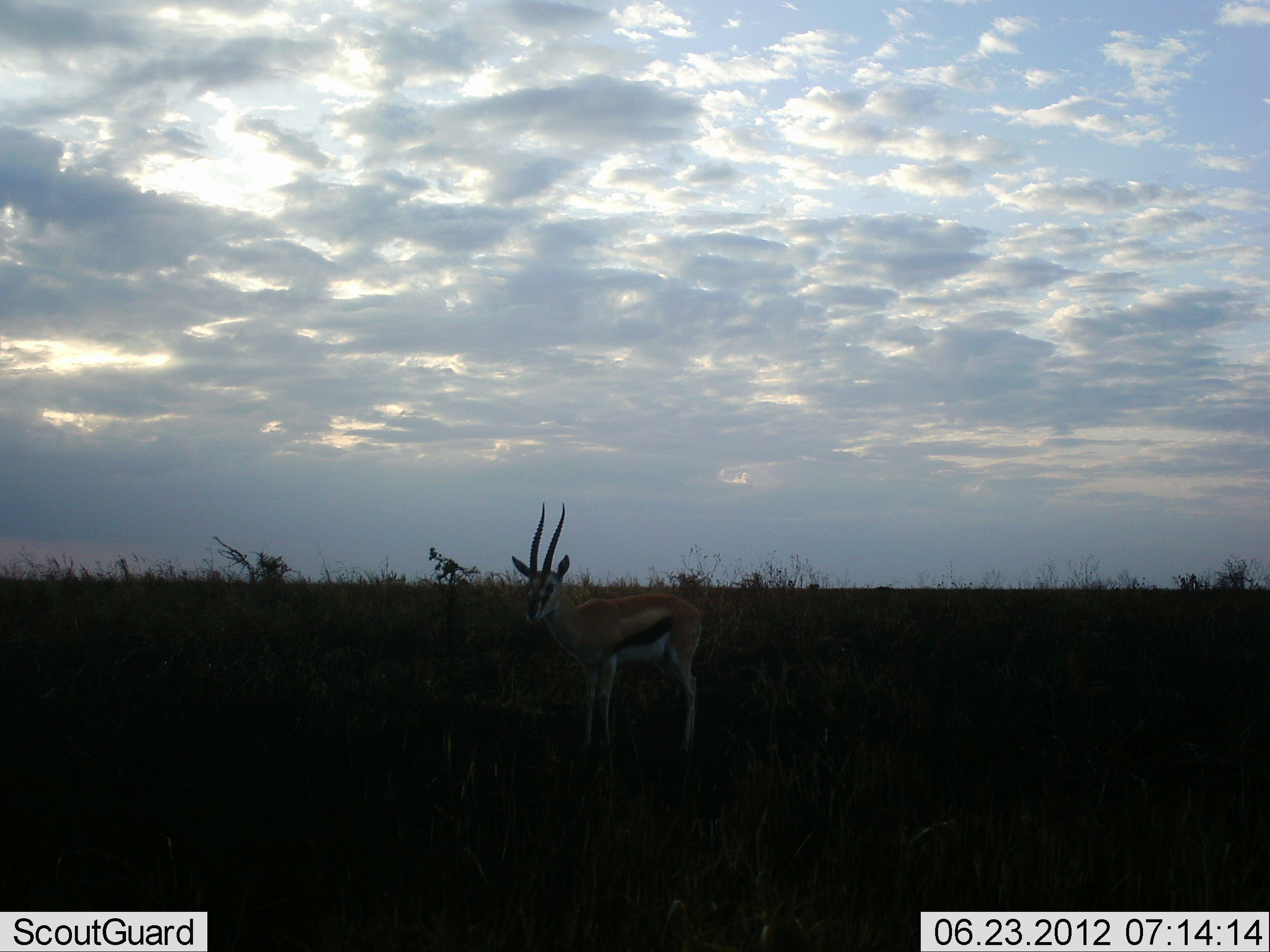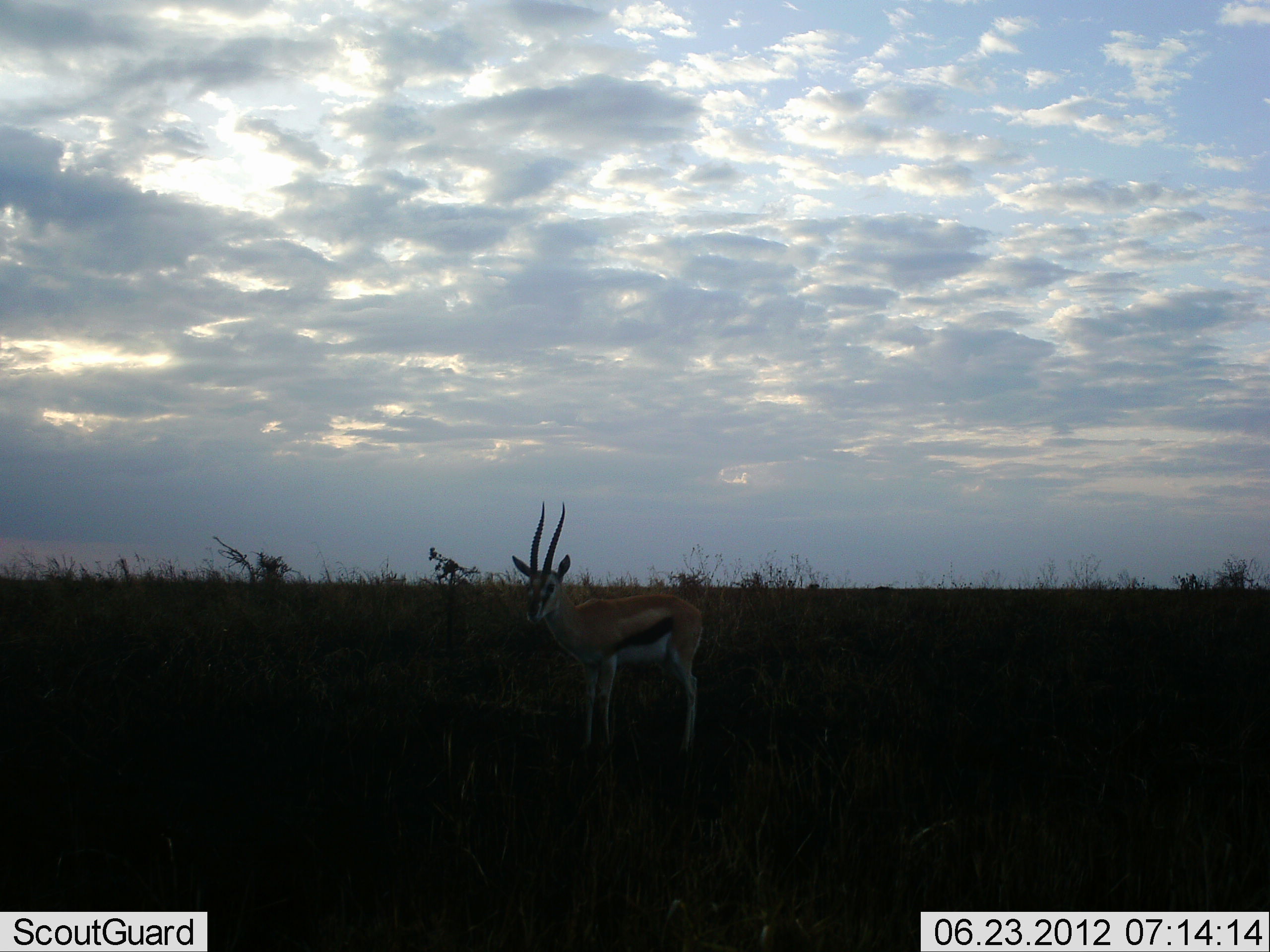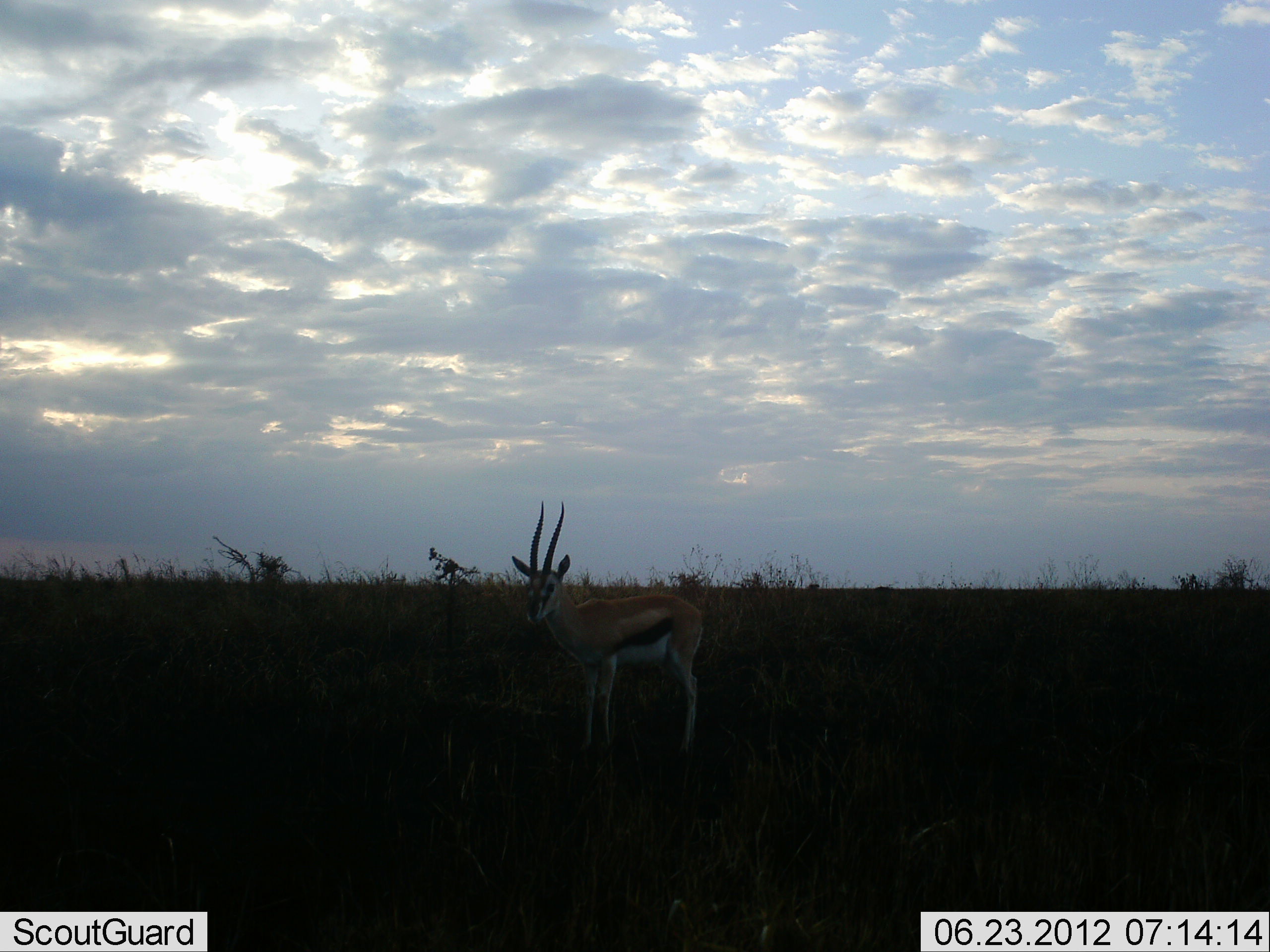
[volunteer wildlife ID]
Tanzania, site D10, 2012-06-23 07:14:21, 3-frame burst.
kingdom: Animalia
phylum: Chordata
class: Mammalia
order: Artiodactyla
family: Bovidae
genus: Eudorcas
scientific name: Eudorcas thomsonii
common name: thomson's gazelle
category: gazellethomsons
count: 1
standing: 100%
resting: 0%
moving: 0%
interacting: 0%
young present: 0%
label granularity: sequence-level